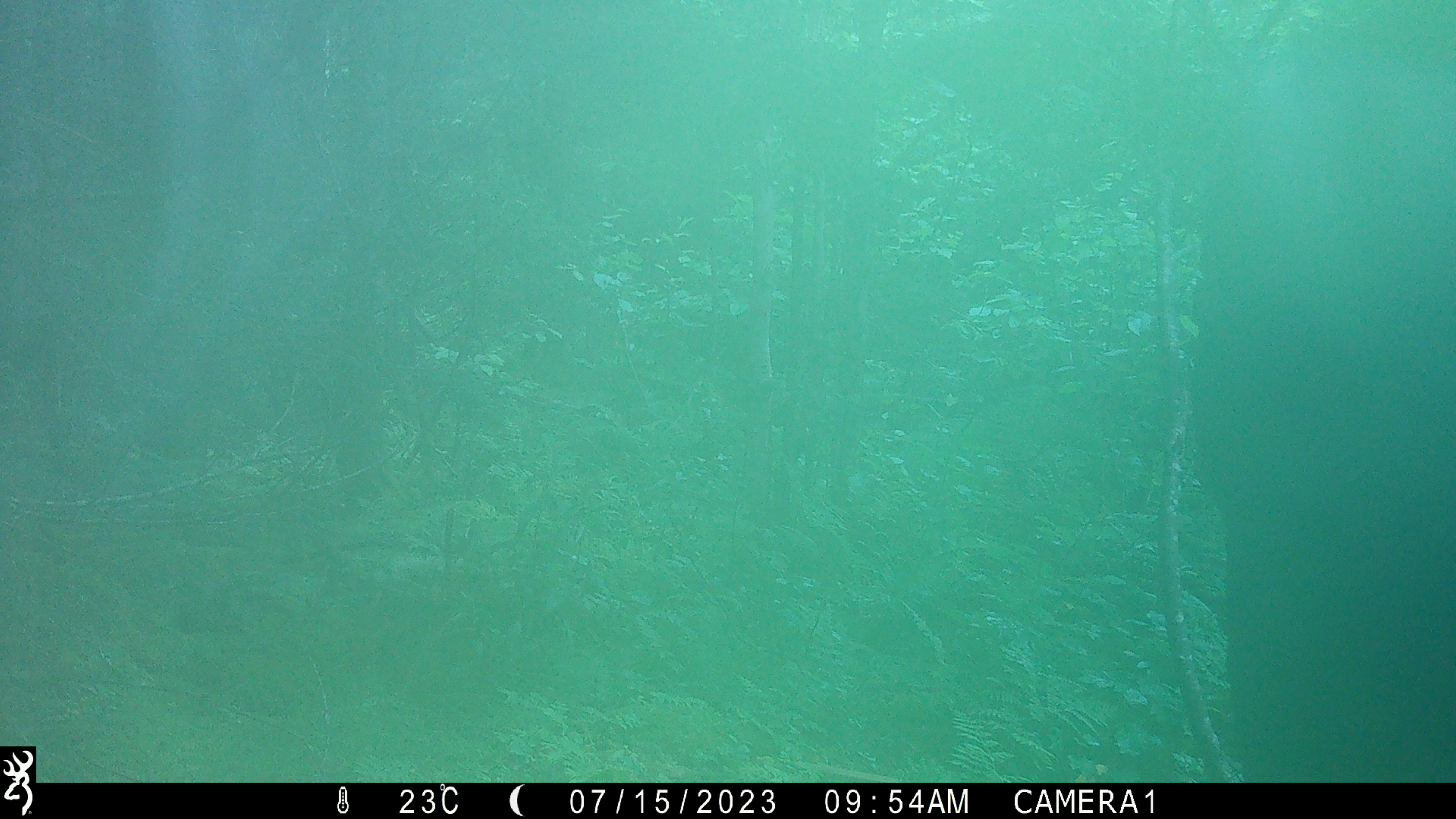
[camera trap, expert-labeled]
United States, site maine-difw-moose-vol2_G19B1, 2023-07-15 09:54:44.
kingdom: Animalia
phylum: Chordata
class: Mammalia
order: Artiodactyla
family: Cervidae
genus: Alces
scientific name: Alces alces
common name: moose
Moose (Alces alces).